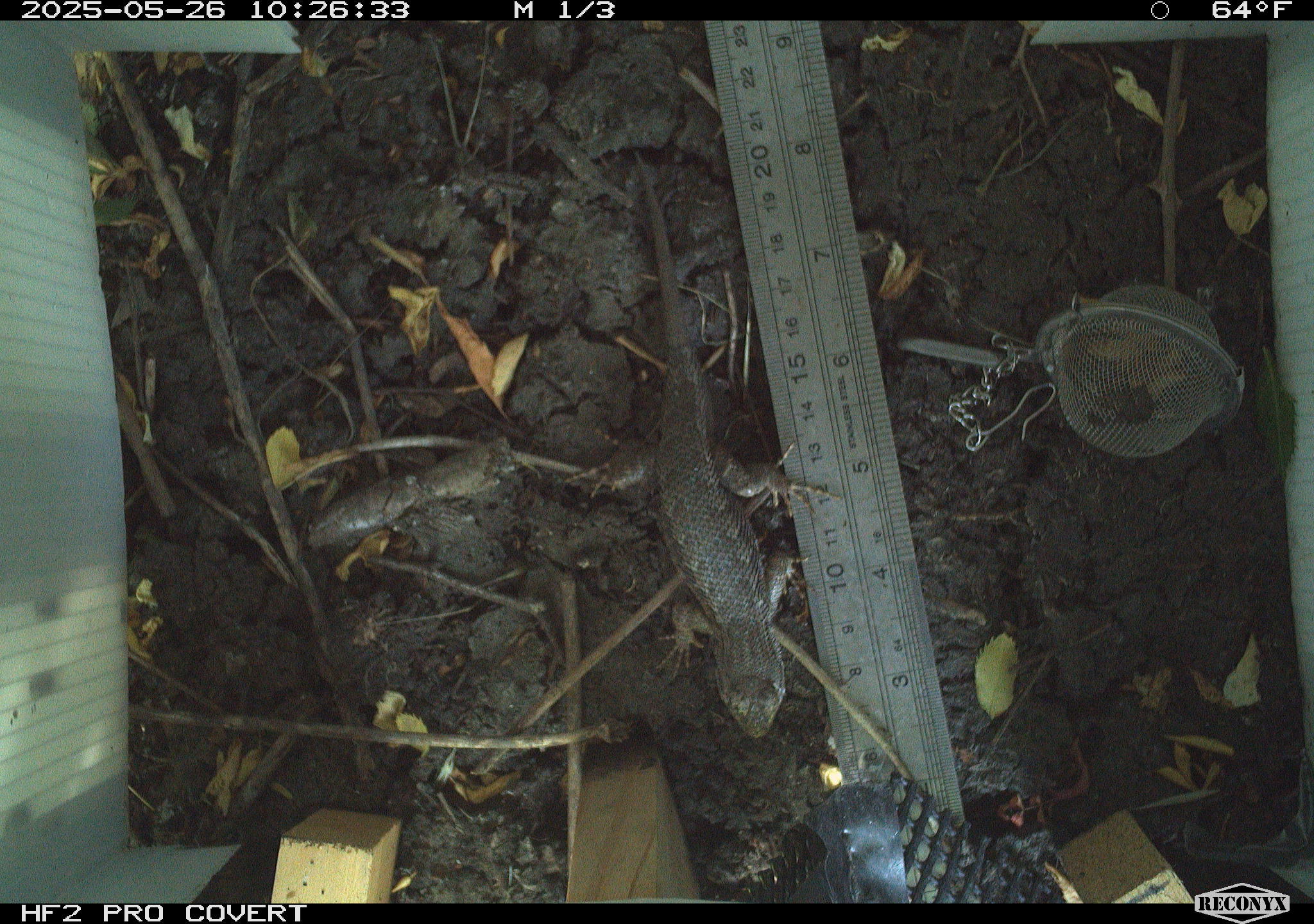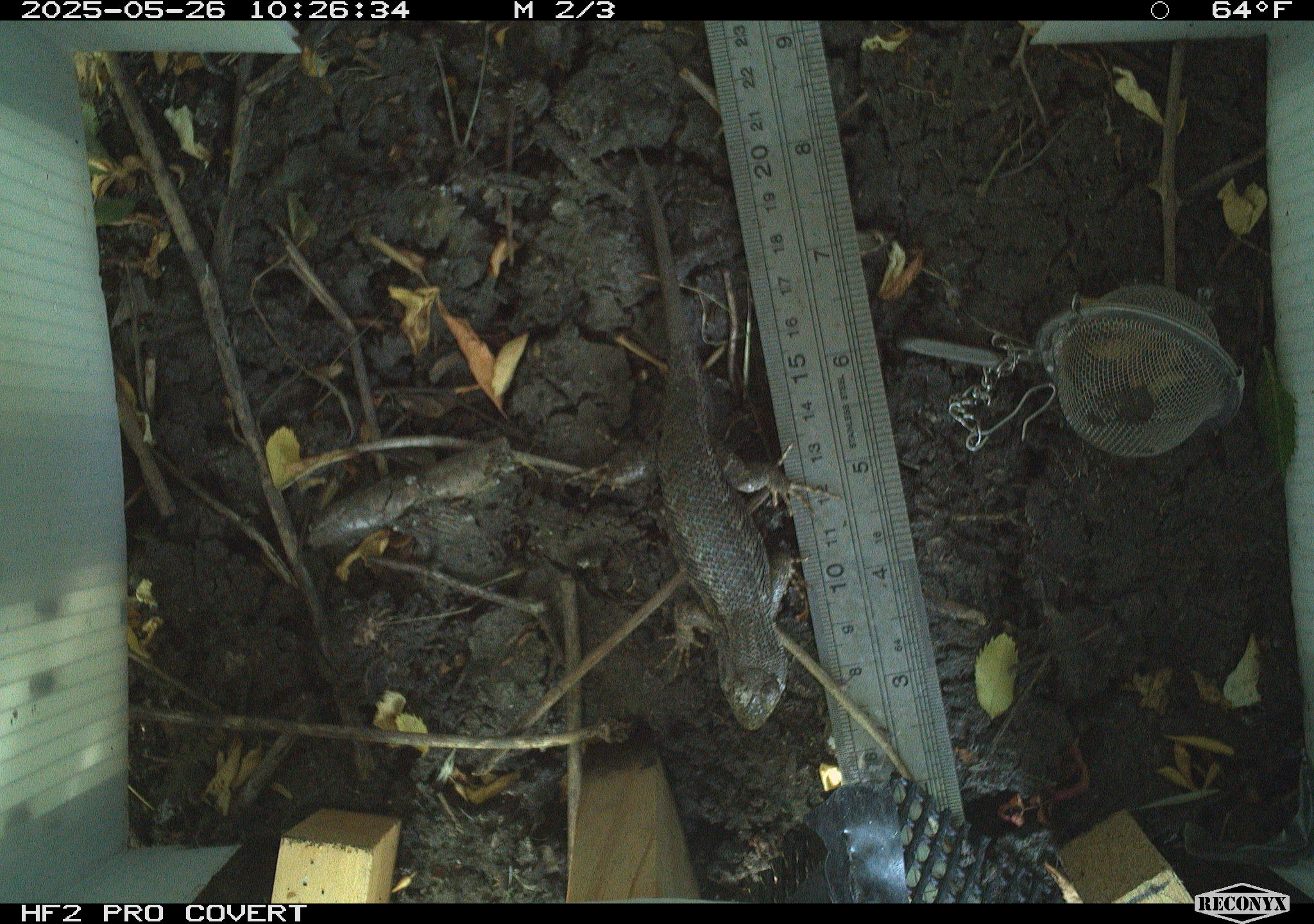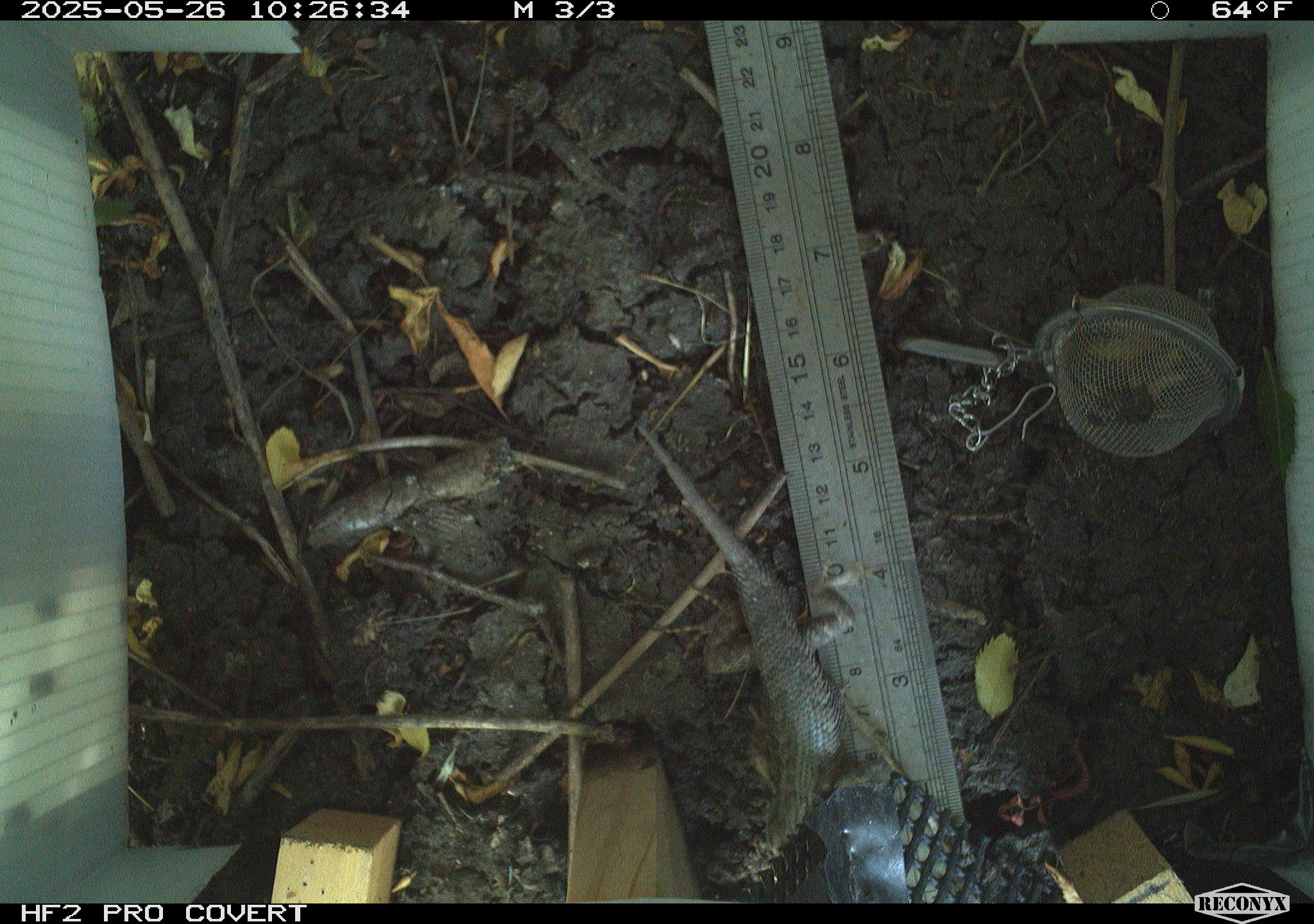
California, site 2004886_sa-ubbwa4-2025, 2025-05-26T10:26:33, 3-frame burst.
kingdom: Animalia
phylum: Chordata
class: Reptilia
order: Squamata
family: Phrynosomatidae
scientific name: Phrynosomatidae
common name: north american spiny lizards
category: sceloporus/uta species